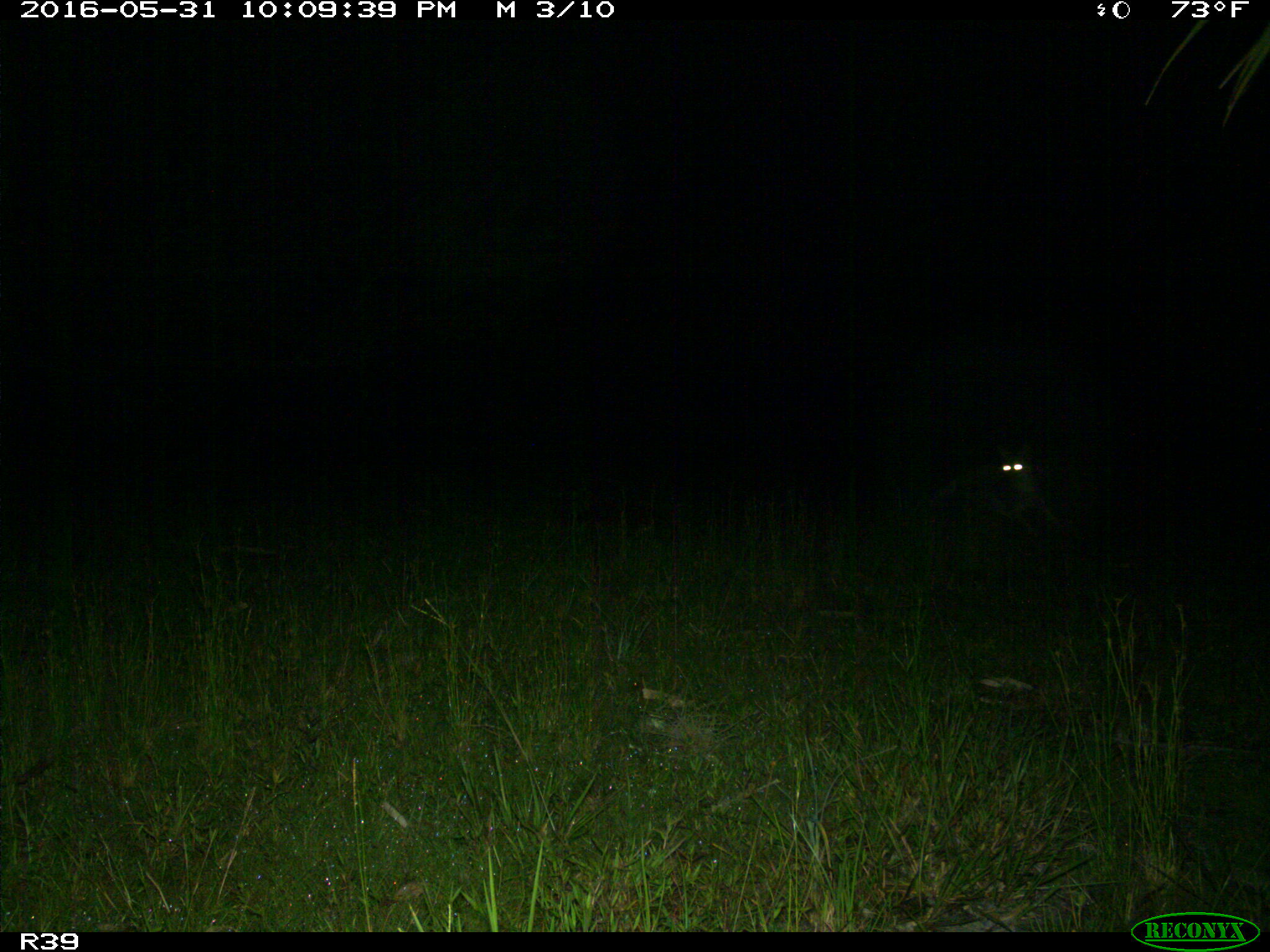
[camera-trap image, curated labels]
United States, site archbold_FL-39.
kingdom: Animalia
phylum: Chordata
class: Mammalia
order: Carnivora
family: Canidae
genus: Canis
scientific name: Canis latrans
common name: coyote